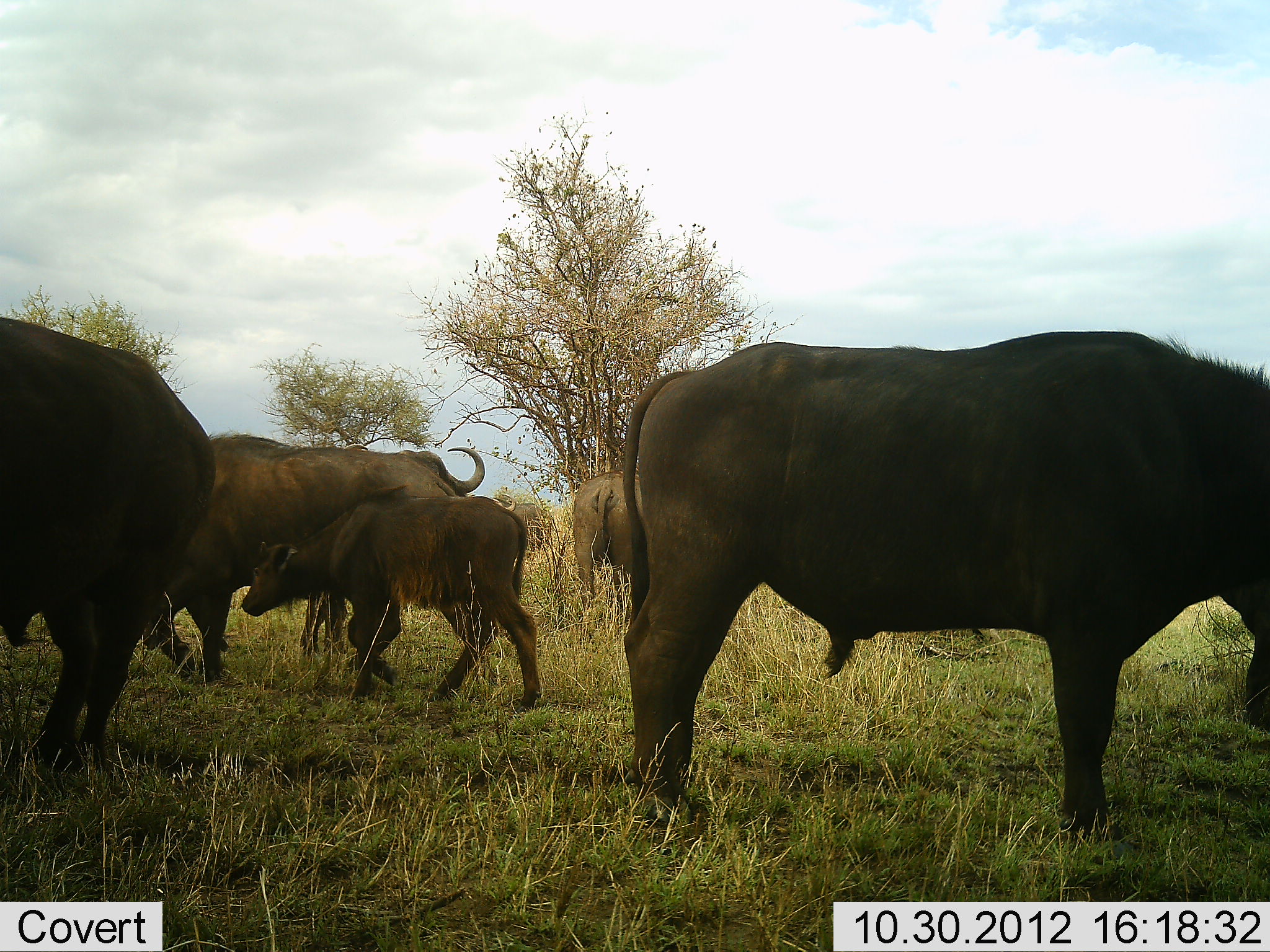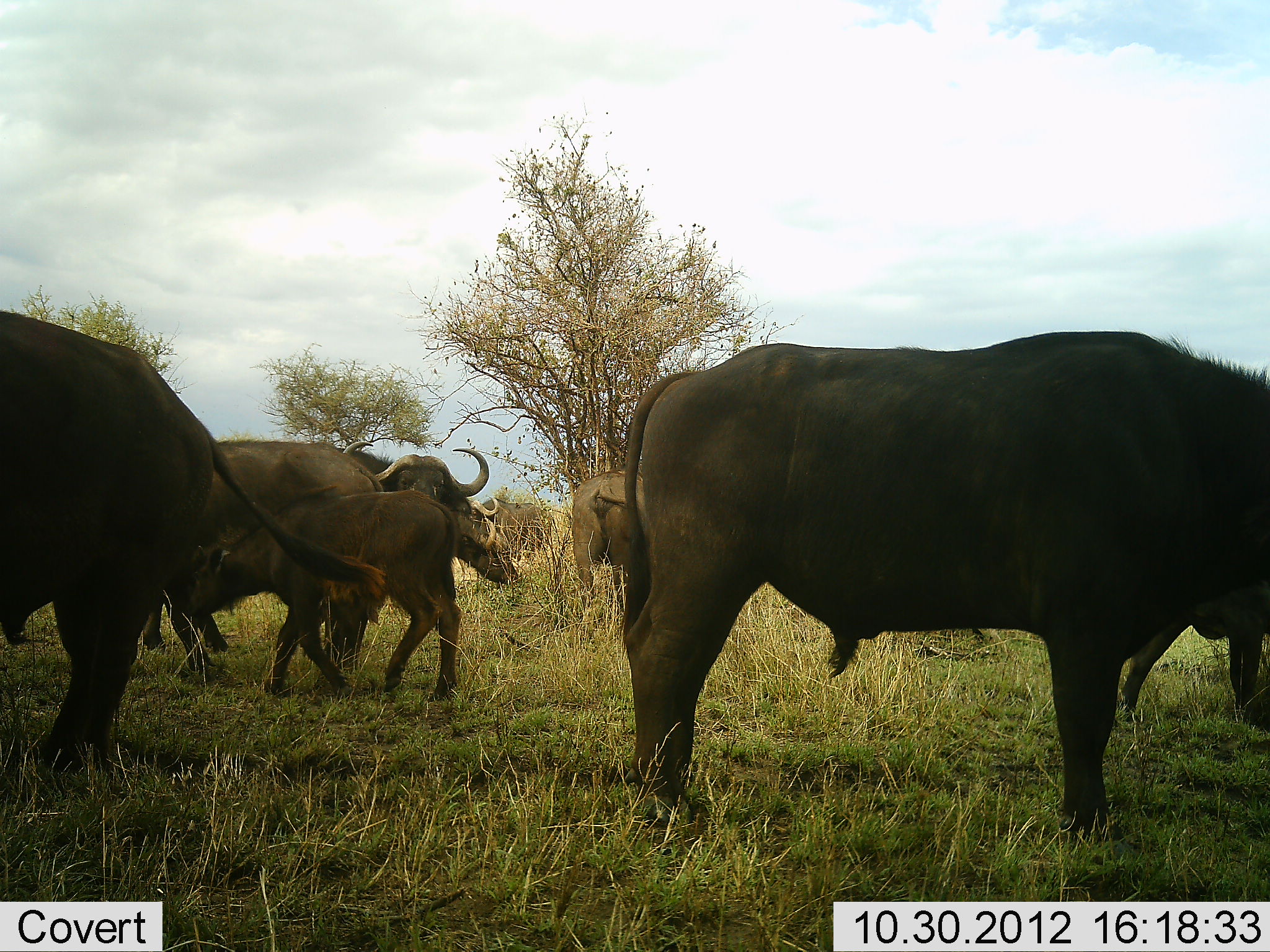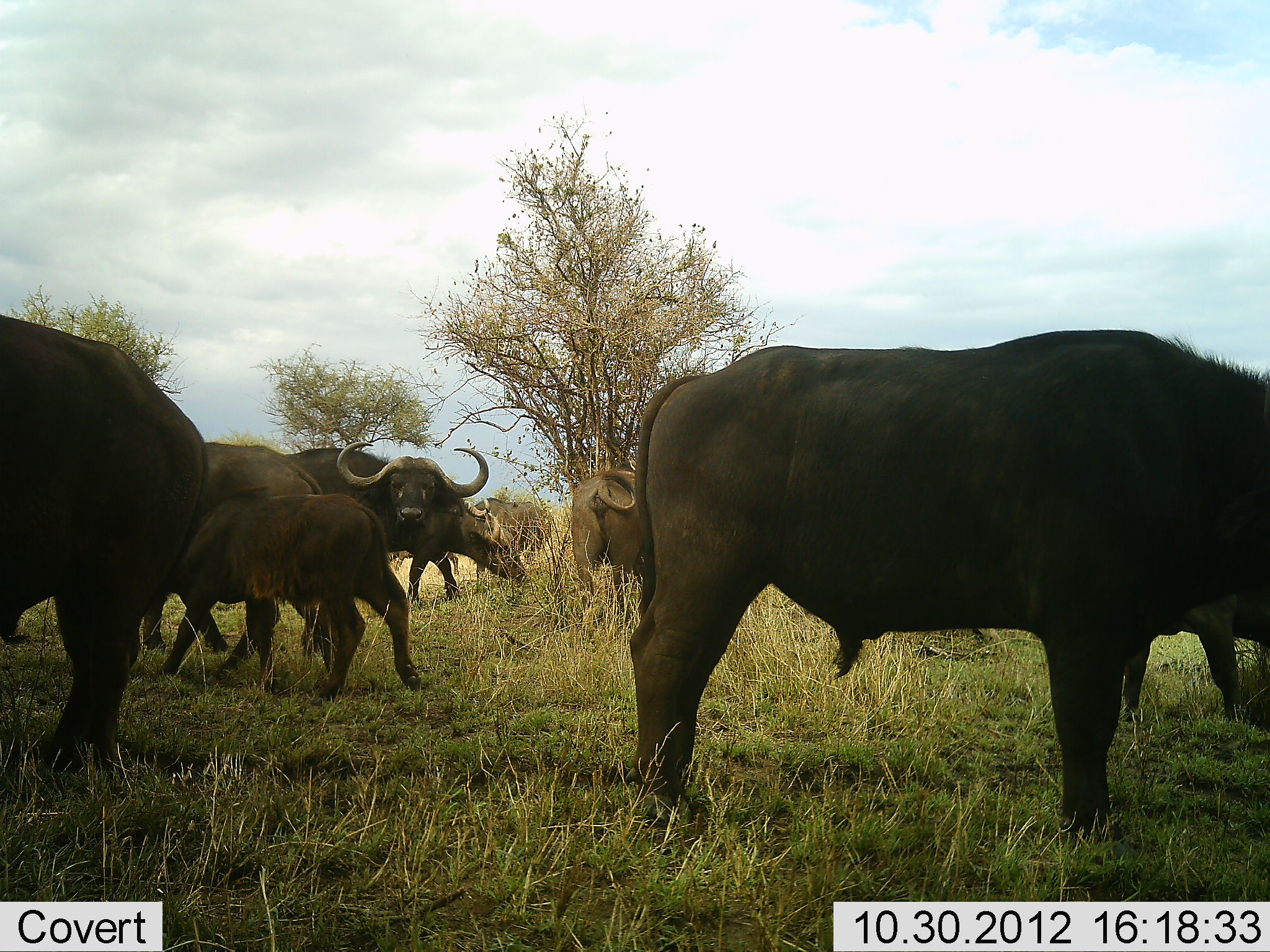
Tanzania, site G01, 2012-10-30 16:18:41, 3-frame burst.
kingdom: Animalia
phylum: Chordata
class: Mammalia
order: Artiodactyla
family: Bovidae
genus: Syncerus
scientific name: Syncerus caffer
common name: cape buffalo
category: buffalo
Buffalo (cape buffalo) (Syncerus caffer), count 6. Behavior (volunteer vote fractions): standing 80%, resting 0%, moving 20%, interacting 0%. Young present (vote fraction): 100%. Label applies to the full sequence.